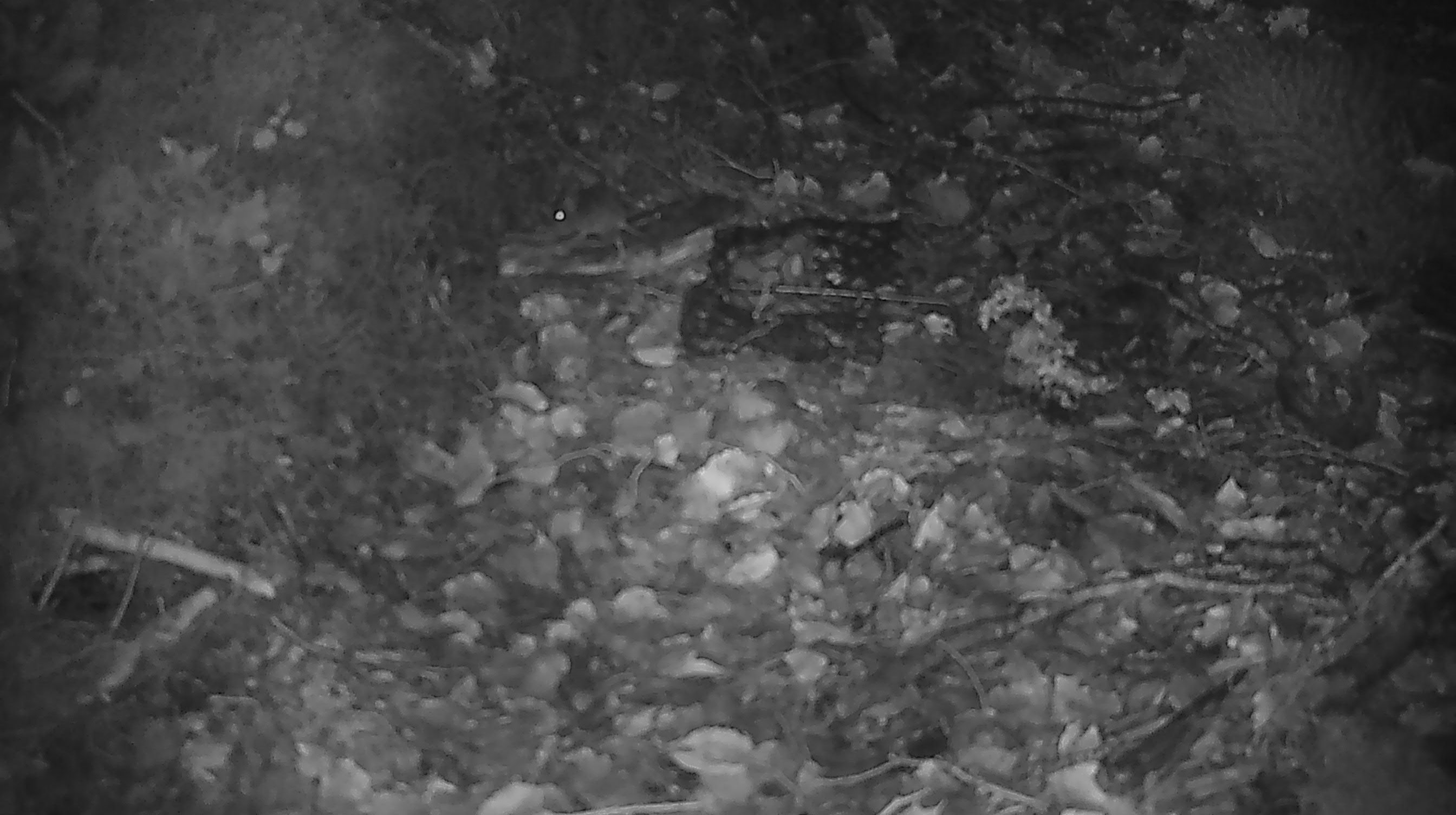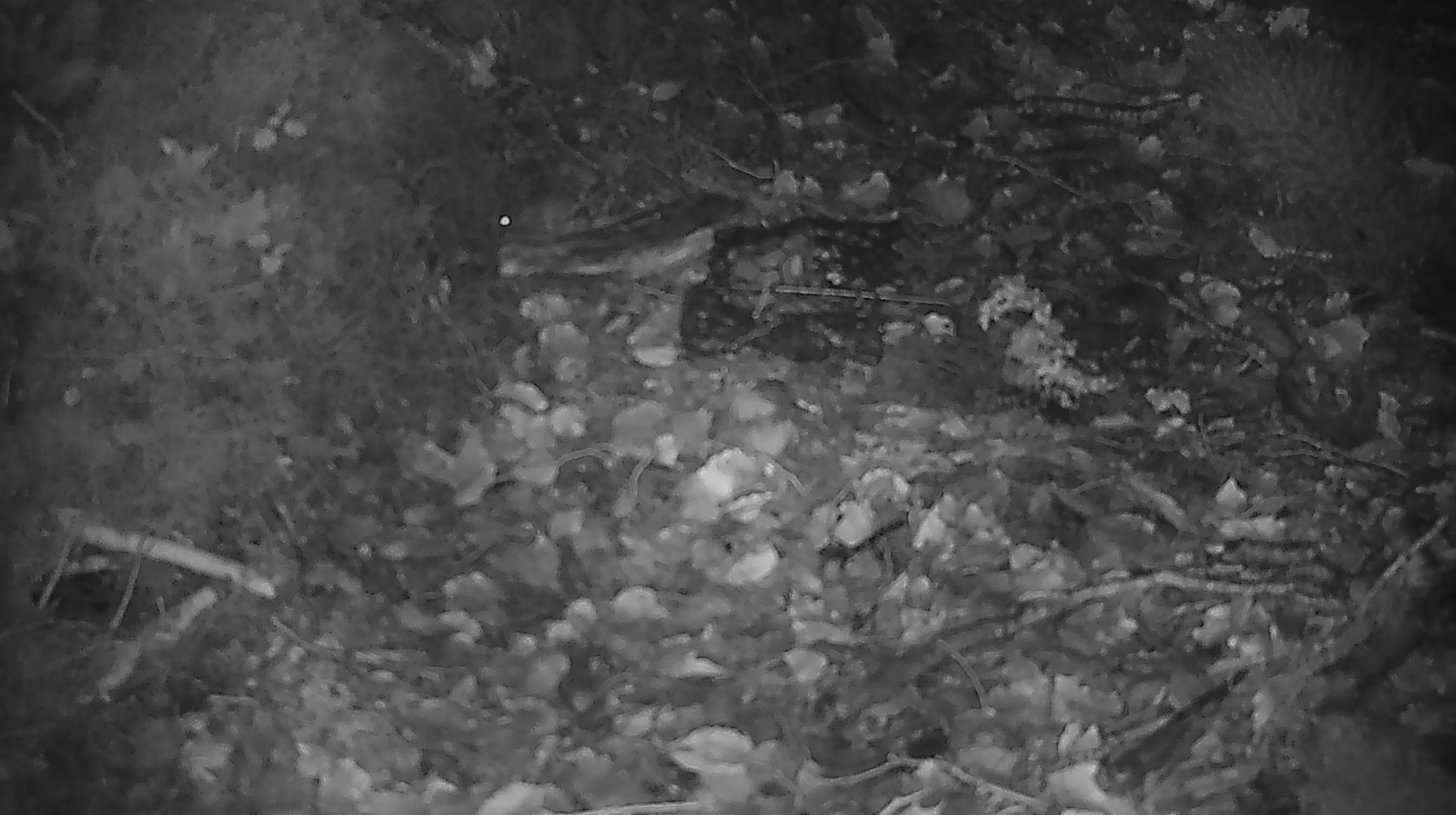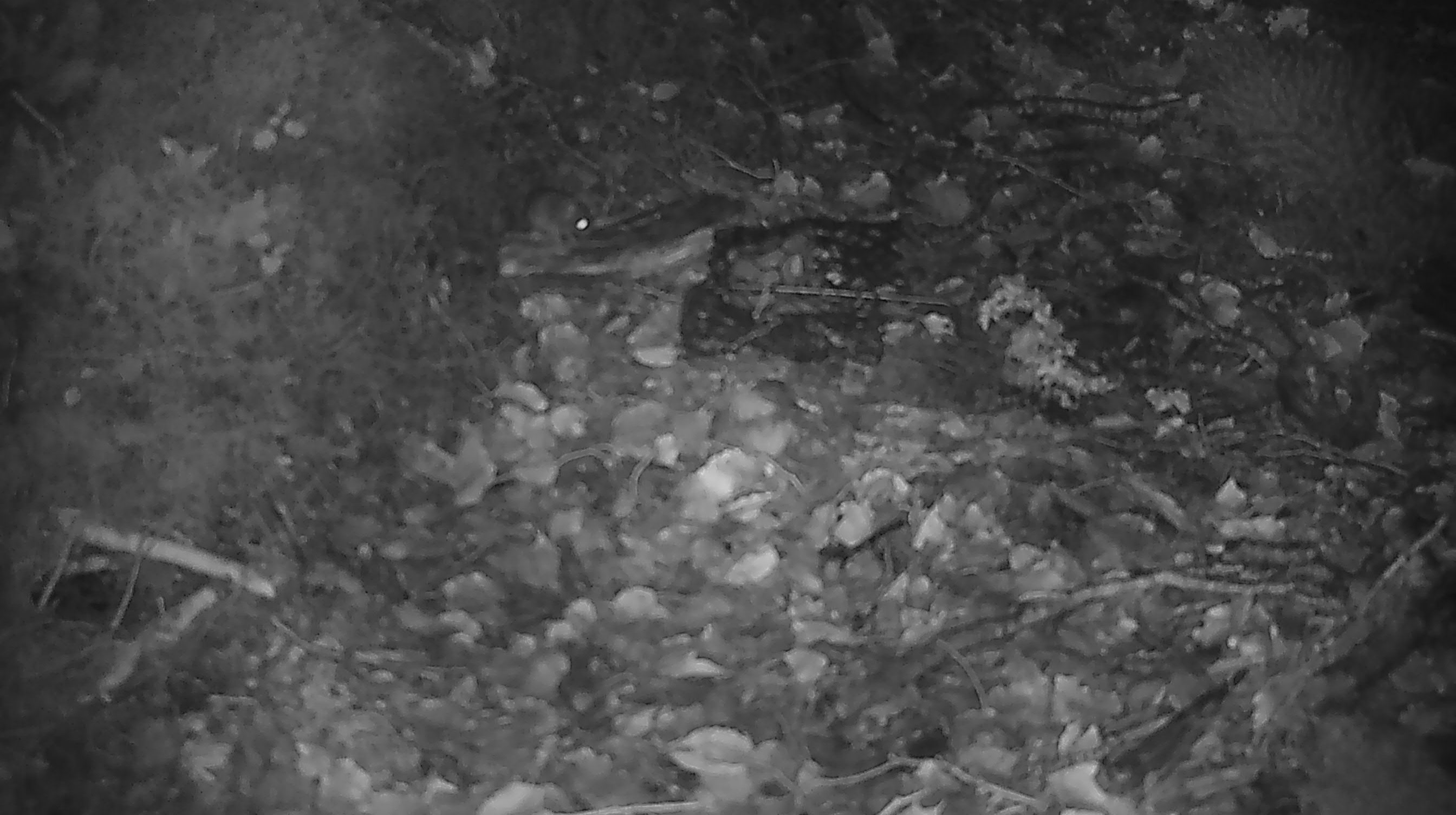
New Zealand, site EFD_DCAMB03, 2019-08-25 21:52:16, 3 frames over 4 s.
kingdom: Animalia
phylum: Chordata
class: Mammalia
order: Rodentia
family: Muridae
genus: Mus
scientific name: Mus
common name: mouse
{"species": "mouse (Mus)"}